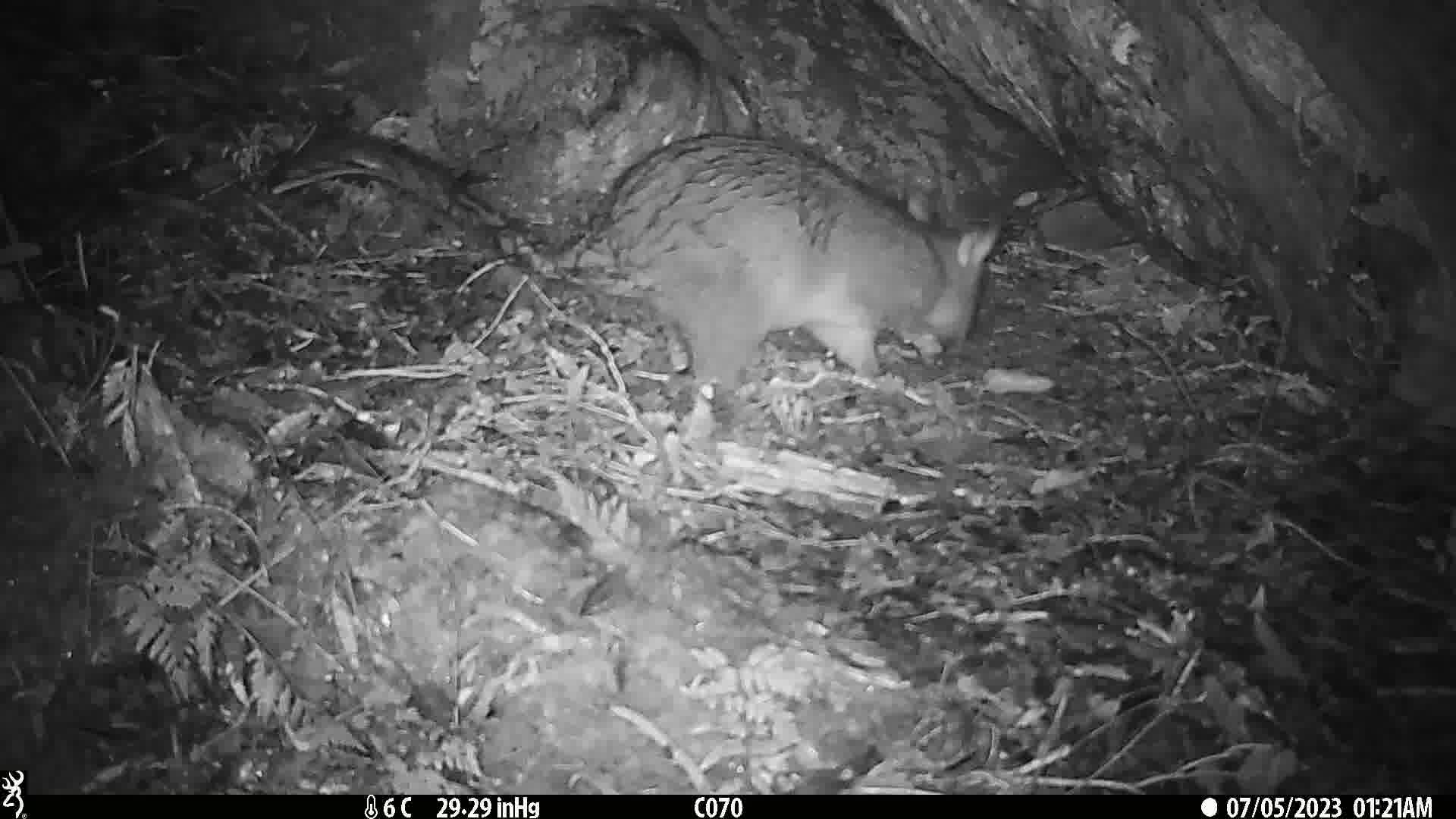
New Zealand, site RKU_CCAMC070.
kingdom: Animalia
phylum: Chordata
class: Mammalia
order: Diprotodontia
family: Phalangeridae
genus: Trichosurus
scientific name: Trichosurus vulpecula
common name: common brushtail possum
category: possum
Possum (common brushtail possum) (Trichosurus vulpecula).